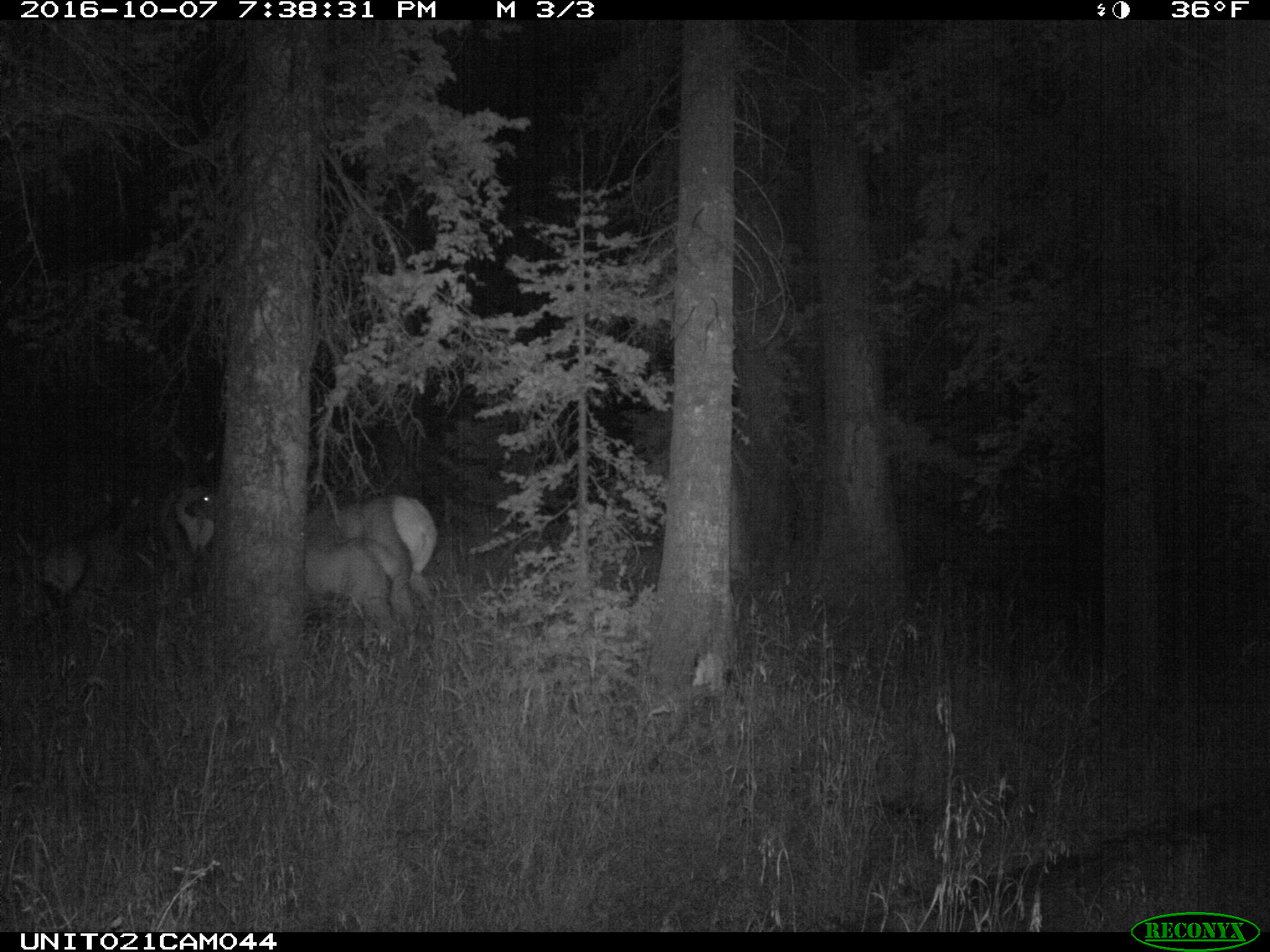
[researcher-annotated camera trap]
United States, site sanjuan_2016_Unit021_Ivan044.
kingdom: Animalia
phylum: Chordata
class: Mammalia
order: Artiodactyla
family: Cervidae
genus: Cervus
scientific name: Cervus elaphus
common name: red deer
Cervus elaphus (red deer).